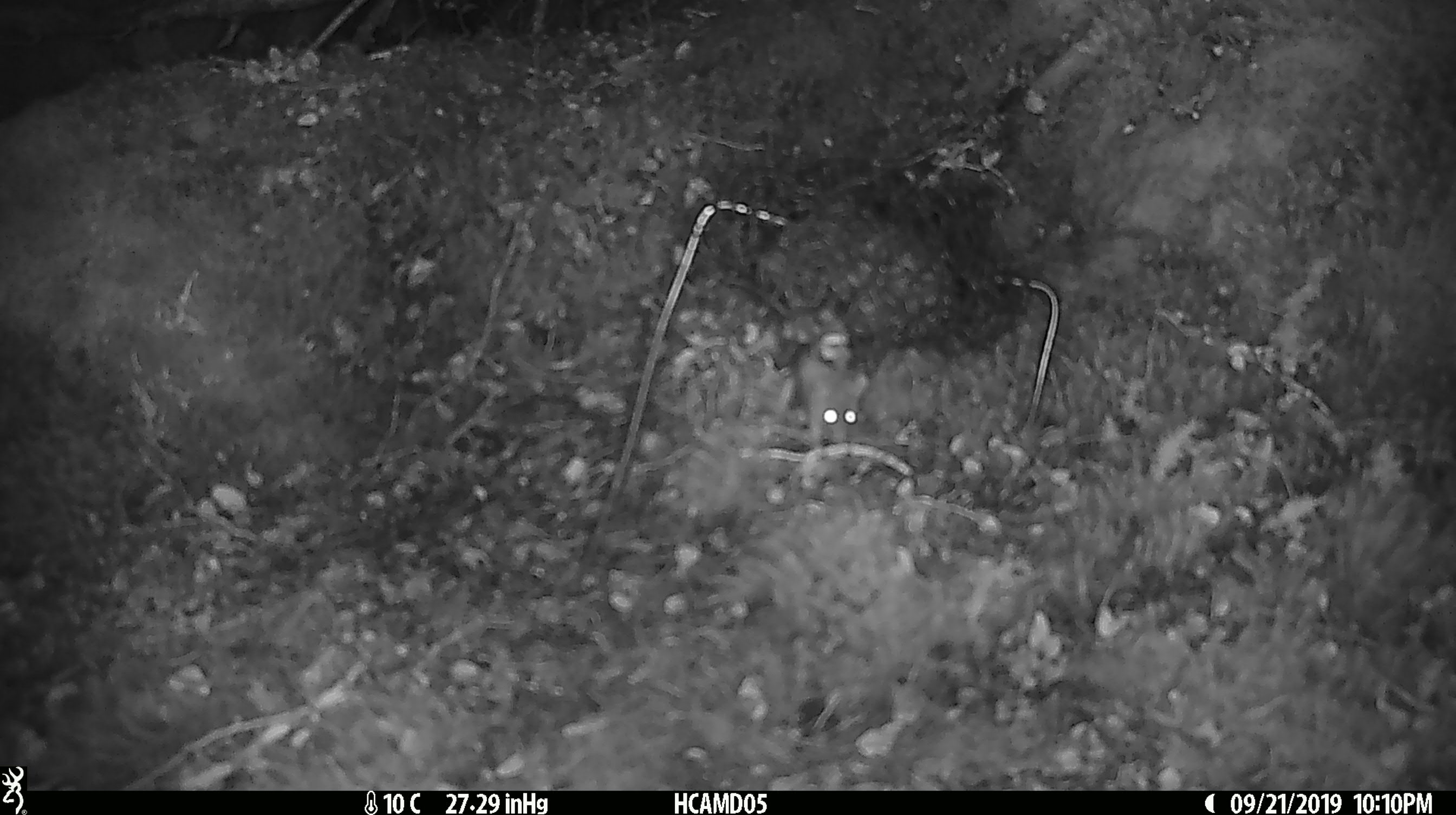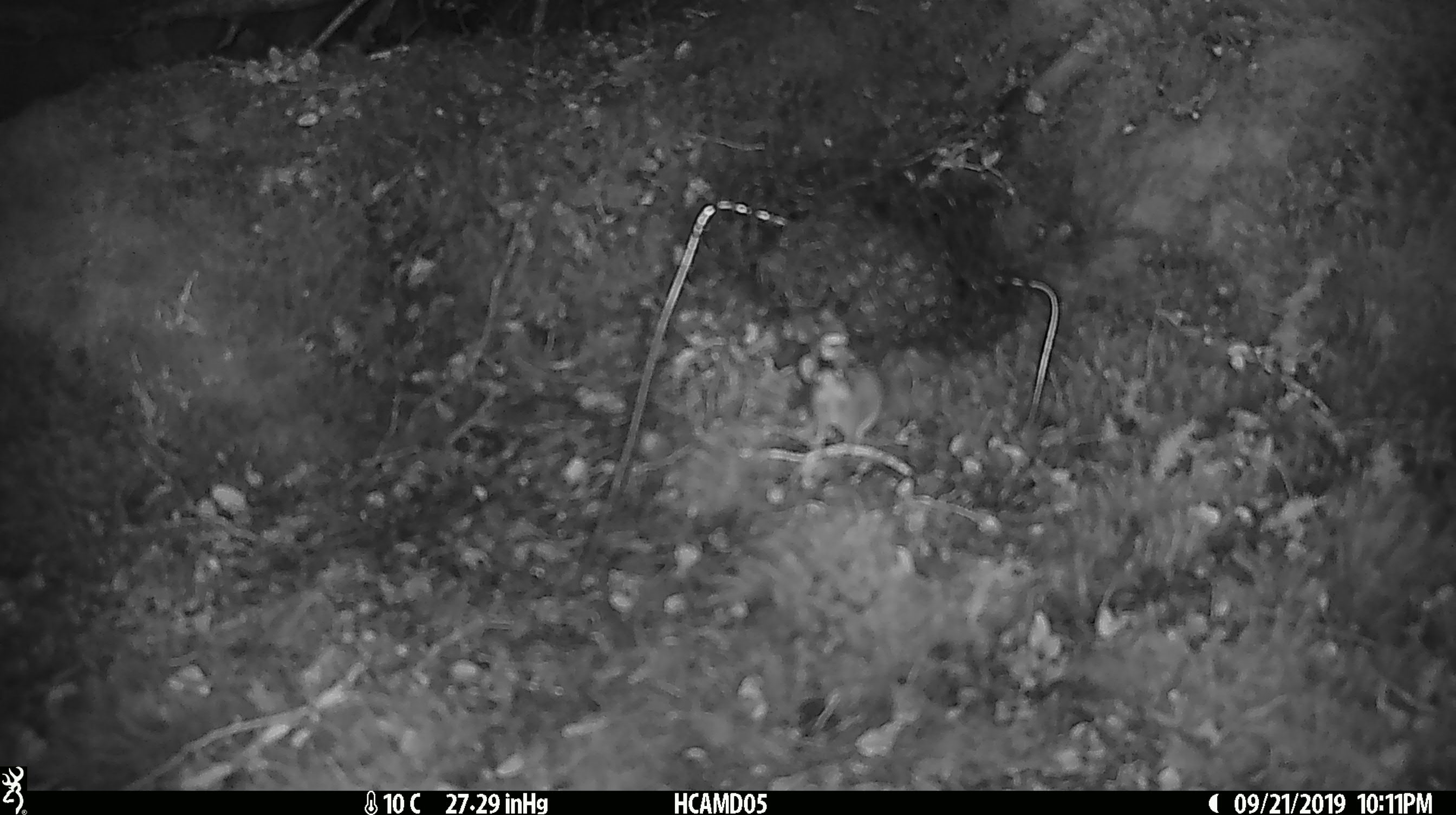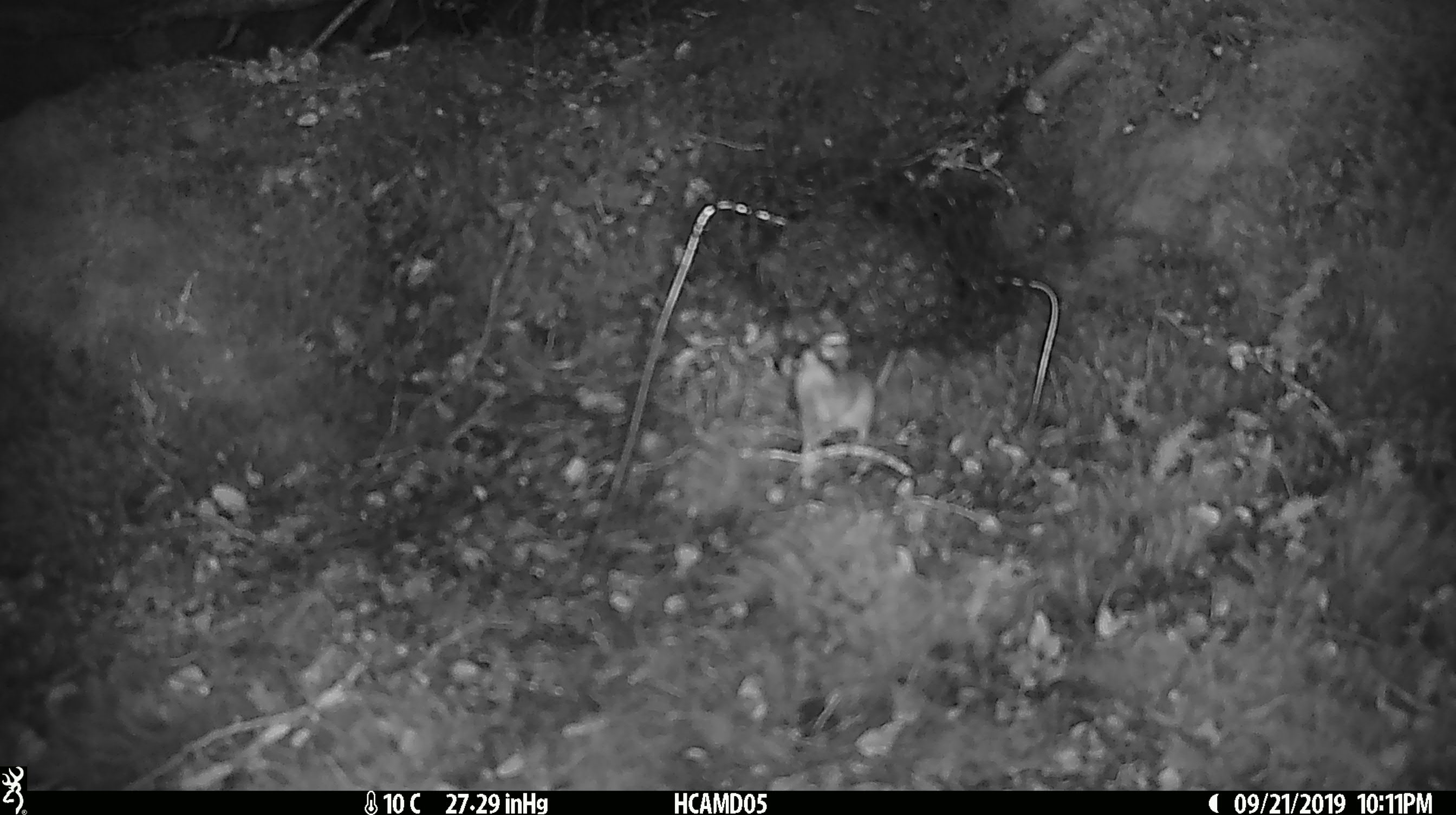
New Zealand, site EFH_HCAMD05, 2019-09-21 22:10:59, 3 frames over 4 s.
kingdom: Animalia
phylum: Chordata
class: Mammalia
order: Rodentia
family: Muridae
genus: Mus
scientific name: Mus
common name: mouse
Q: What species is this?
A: Mouse (Mus).